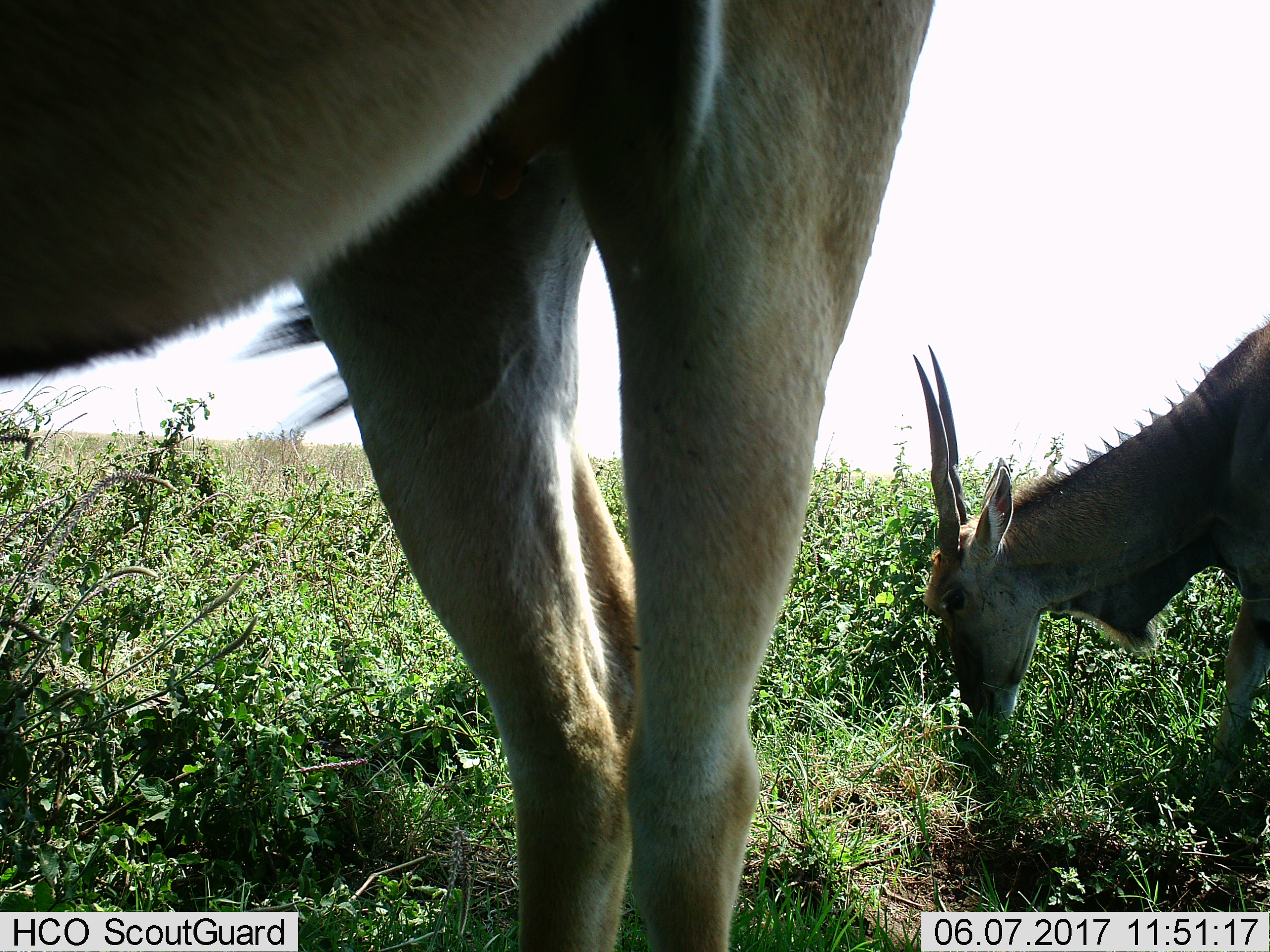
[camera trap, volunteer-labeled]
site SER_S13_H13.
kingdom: Animalia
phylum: Chordata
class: Mammalia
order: Artiodactyla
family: Bovidae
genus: Tragelaphus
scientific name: Tragelaphus oryx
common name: eland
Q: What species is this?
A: Eland (Tragelaphus oryx).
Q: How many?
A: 2.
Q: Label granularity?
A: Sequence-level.